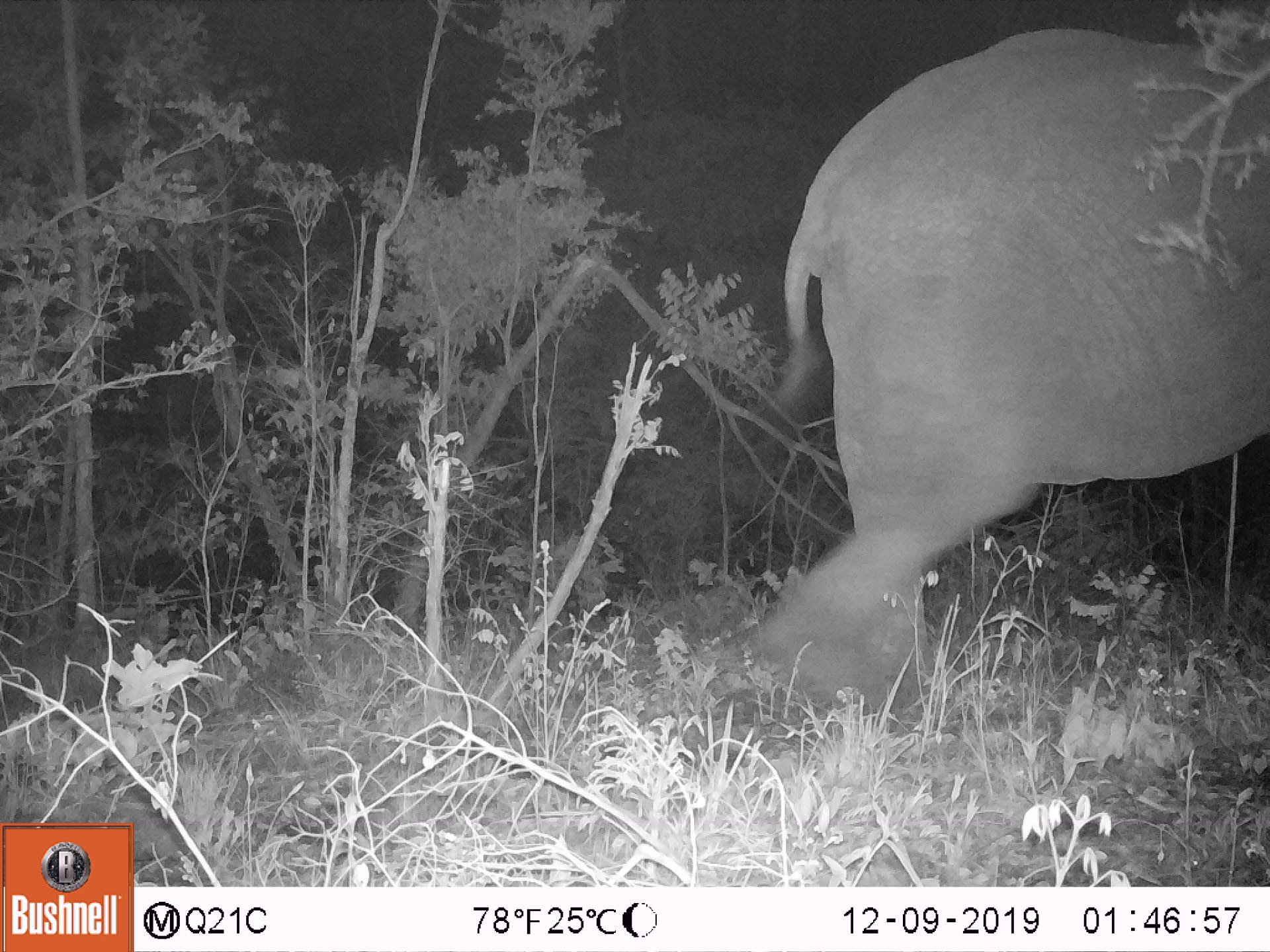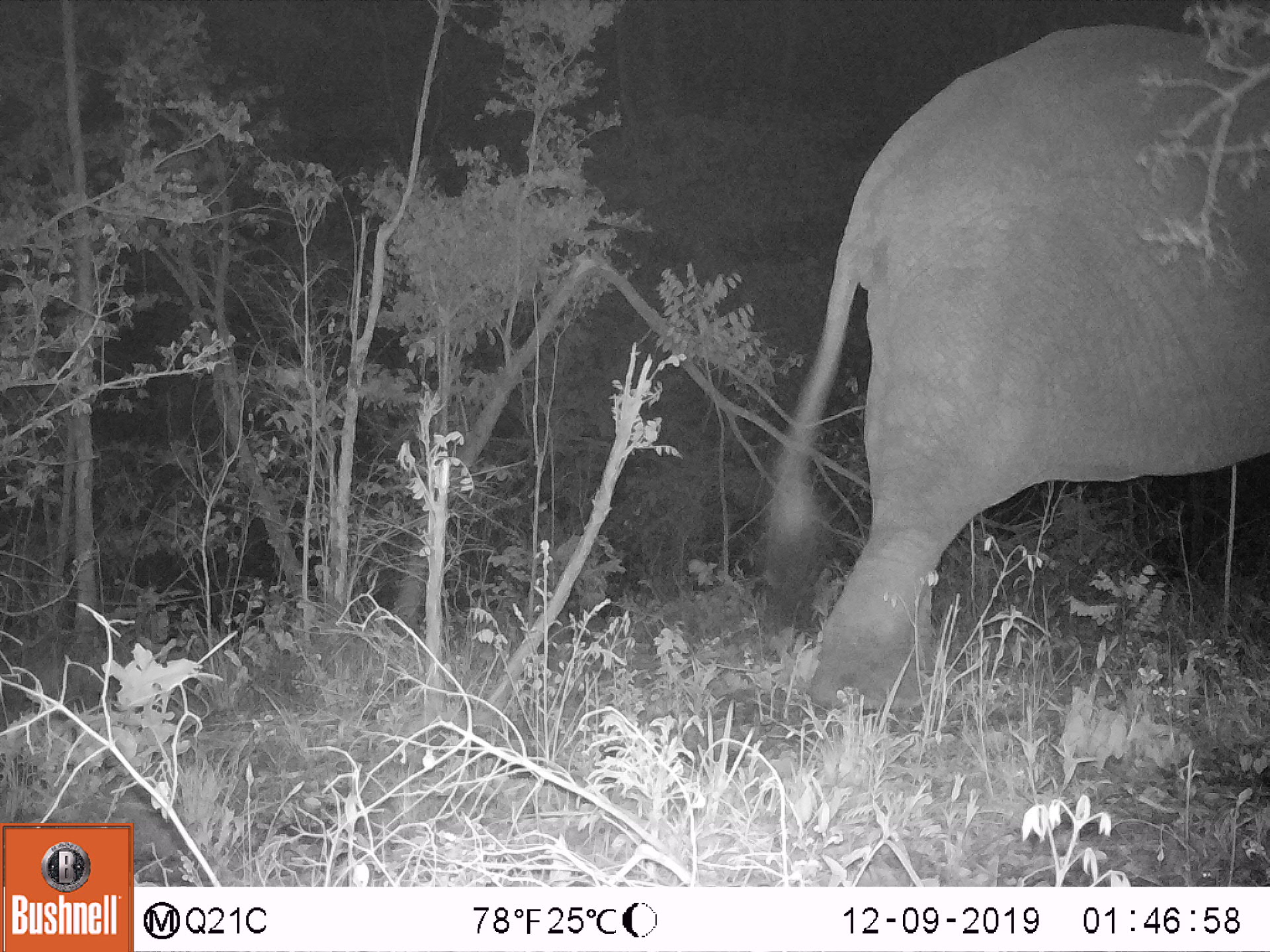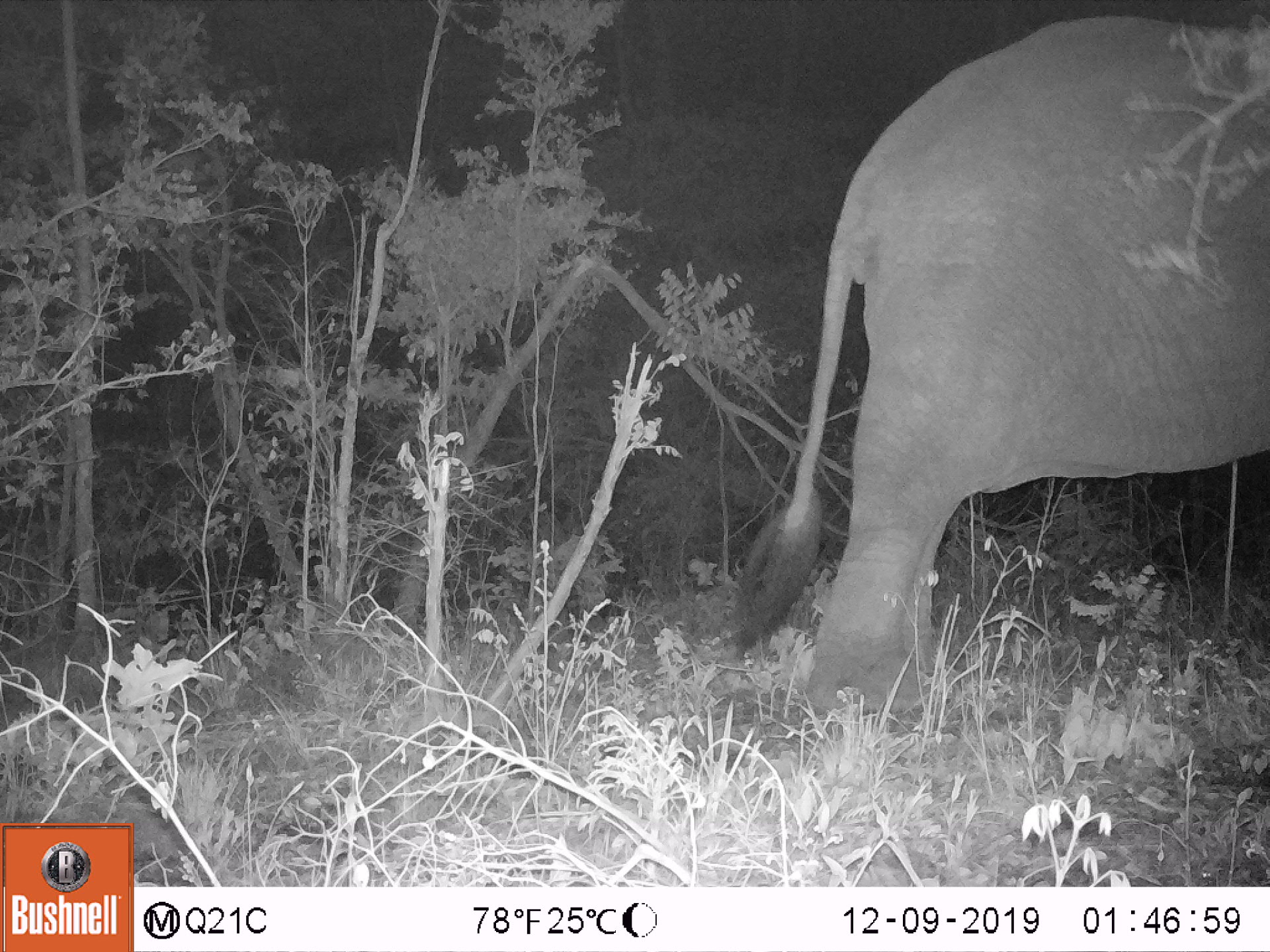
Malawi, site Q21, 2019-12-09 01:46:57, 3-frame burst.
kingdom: Animalia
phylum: Chordata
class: Mammalia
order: Proboscidea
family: Elephantidae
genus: Loxodonta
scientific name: Loxodonta africana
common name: african savanna elephant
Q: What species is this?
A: African savanna elephant (Loxodonta africana).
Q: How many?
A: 1.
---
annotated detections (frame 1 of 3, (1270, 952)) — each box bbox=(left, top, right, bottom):
african savanna elephant: bbox=(732, 13, 1269, 751)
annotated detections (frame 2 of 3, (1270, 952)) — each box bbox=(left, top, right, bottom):
african savanna elephant: bbox=(736, 11, 1267, 743)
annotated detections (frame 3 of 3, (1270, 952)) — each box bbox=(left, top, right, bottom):
african savanna elephant: bbox=(701, 6, 1269, 756)